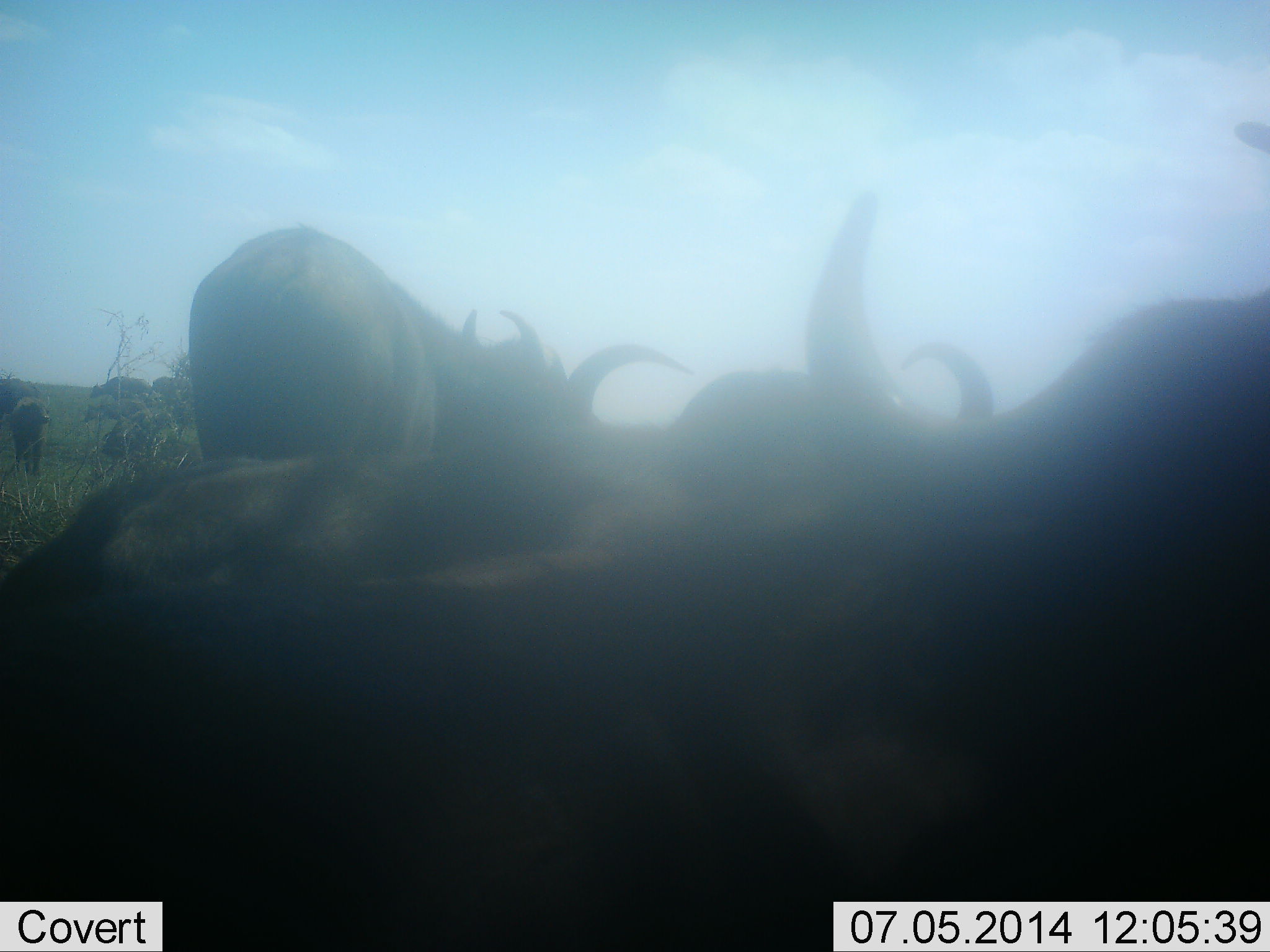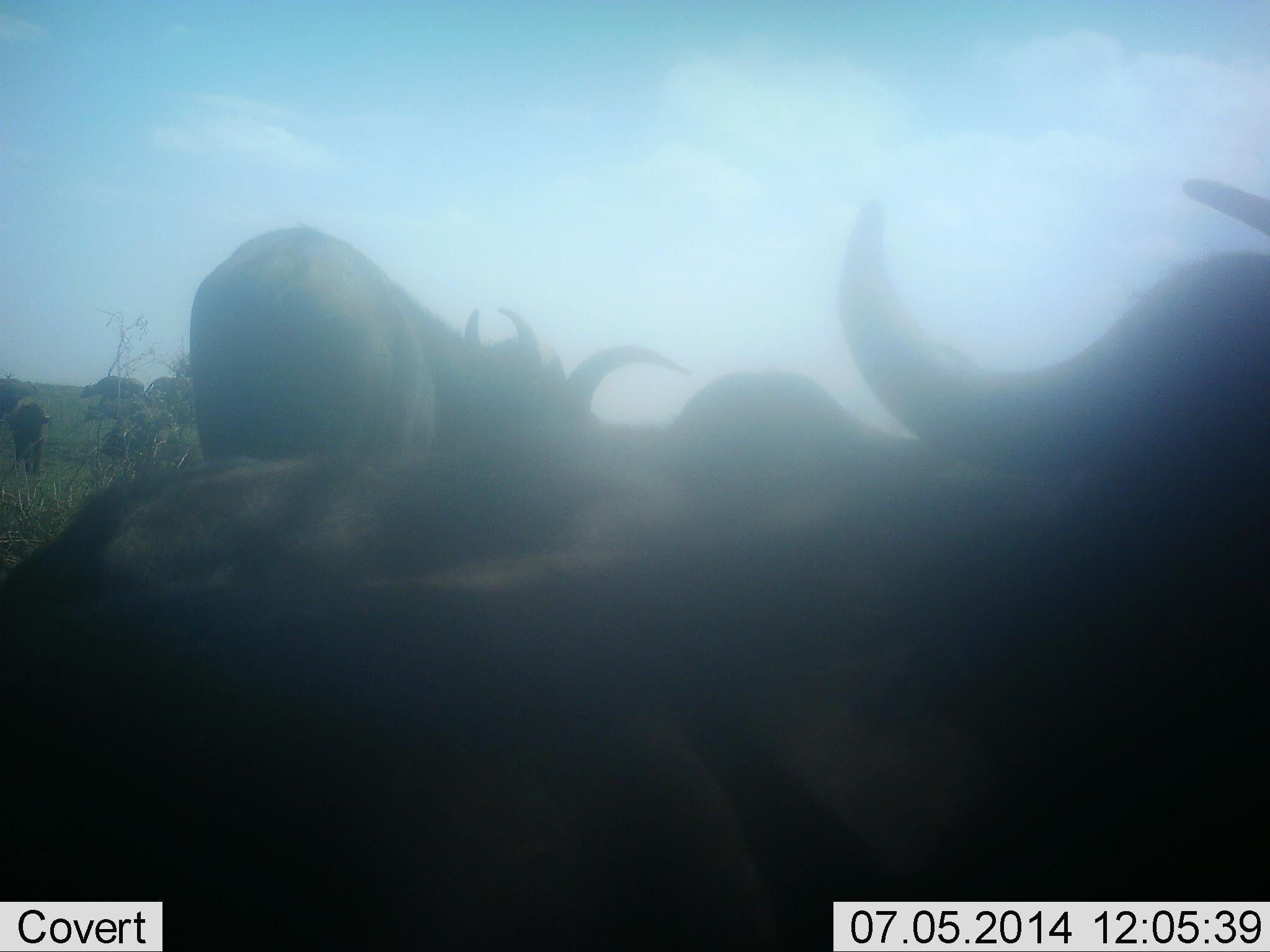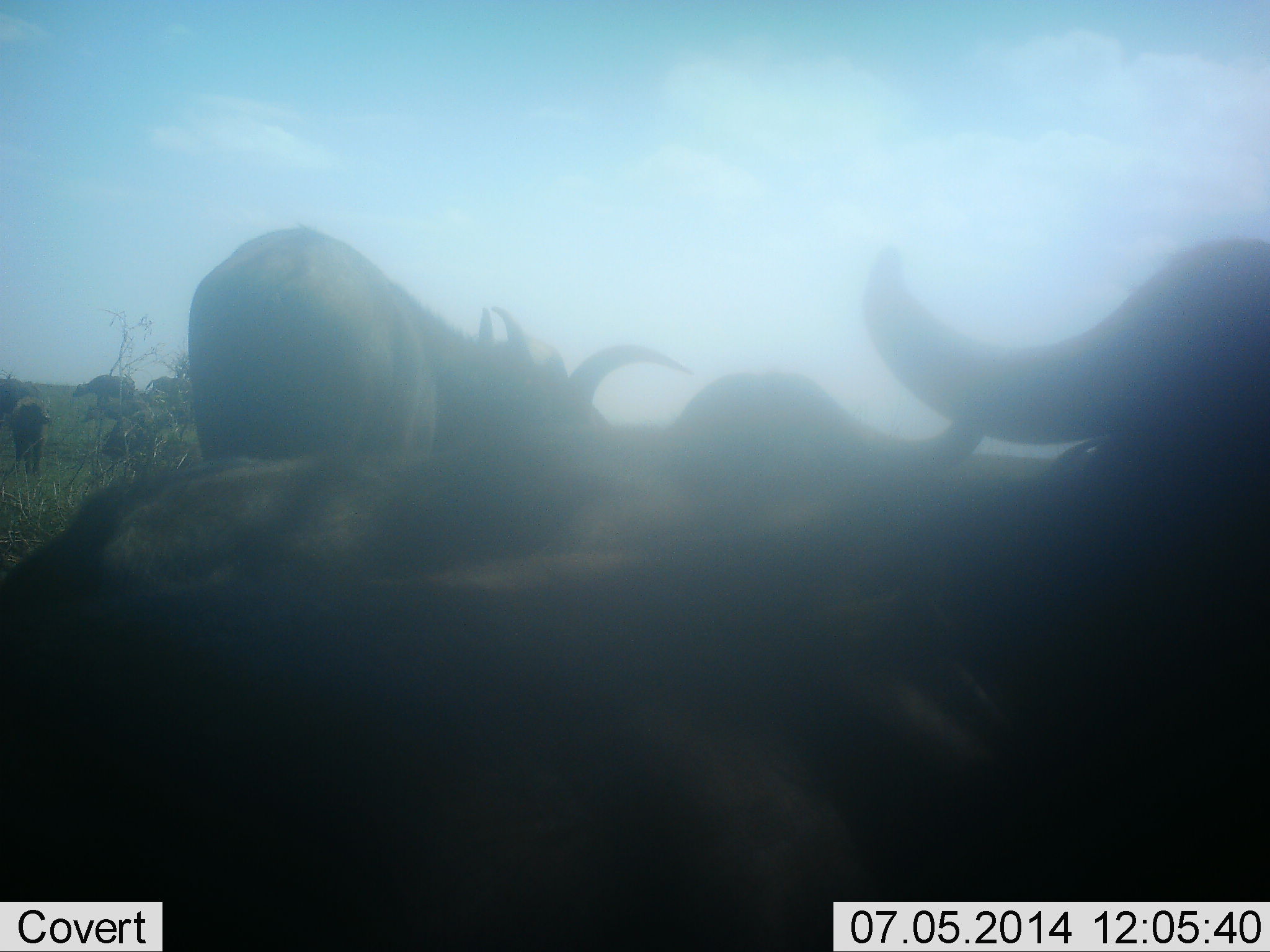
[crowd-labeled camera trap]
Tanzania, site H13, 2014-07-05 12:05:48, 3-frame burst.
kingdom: Animalia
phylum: Chordata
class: Mammalia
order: Artiodactyla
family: Bovidae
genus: Syncerus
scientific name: Syncerus caffer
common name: cape buffalo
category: buffalo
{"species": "buffalo (cape buffalo) (Syncerus caffer)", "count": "6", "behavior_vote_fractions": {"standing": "50%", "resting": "80%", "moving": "30%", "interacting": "0%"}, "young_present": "10%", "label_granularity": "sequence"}